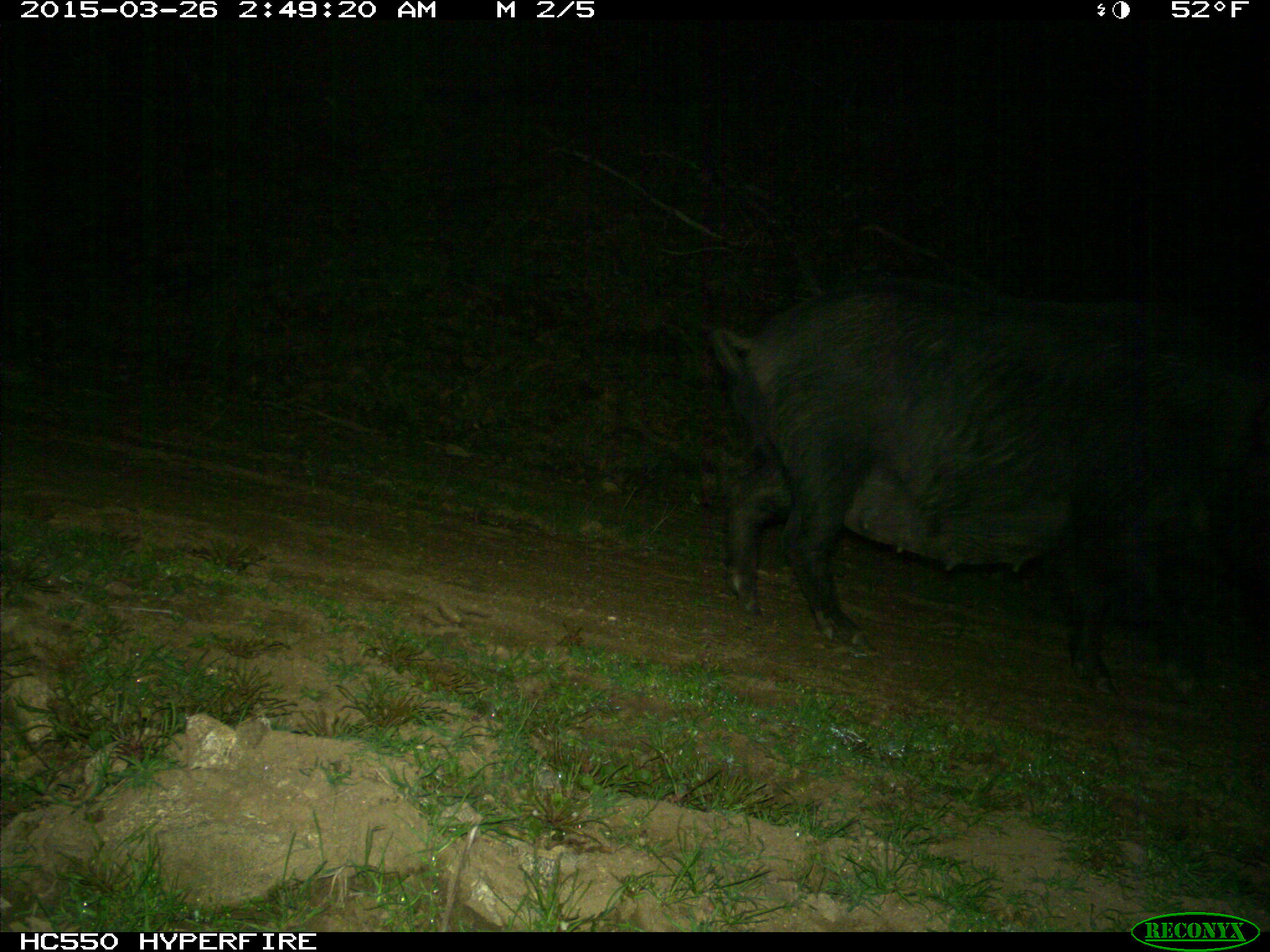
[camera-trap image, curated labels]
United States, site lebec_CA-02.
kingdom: Animalia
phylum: Chordata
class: Mammalia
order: Artiodactyla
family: Suidae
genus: Sus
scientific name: Sus scrofa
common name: wild boar